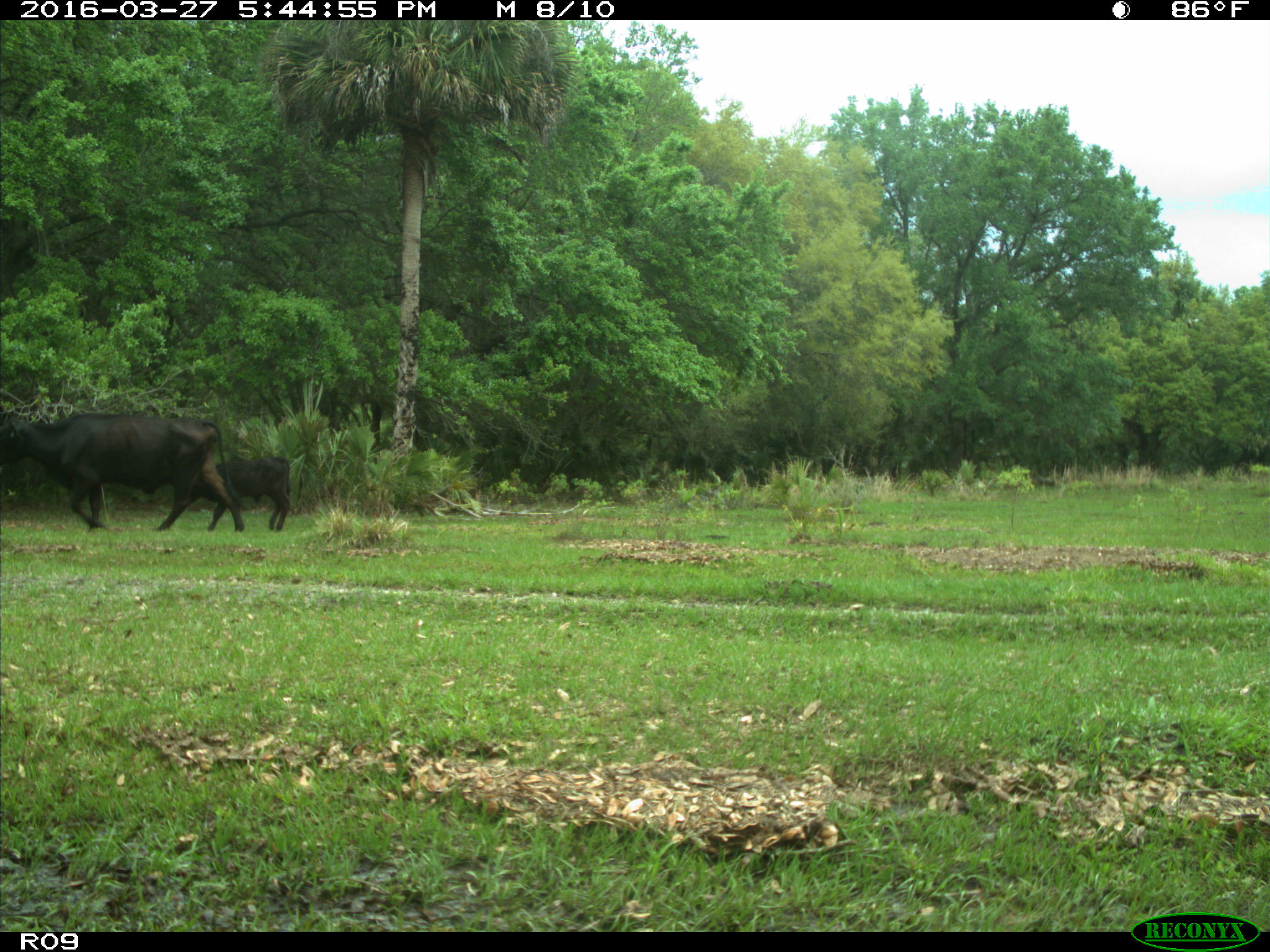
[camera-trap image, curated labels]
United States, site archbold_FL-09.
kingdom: Animalia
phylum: Chordata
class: Mammalia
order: Artiodactyla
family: Bovidae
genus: Bos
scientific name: Bos taurus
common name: domestic cow